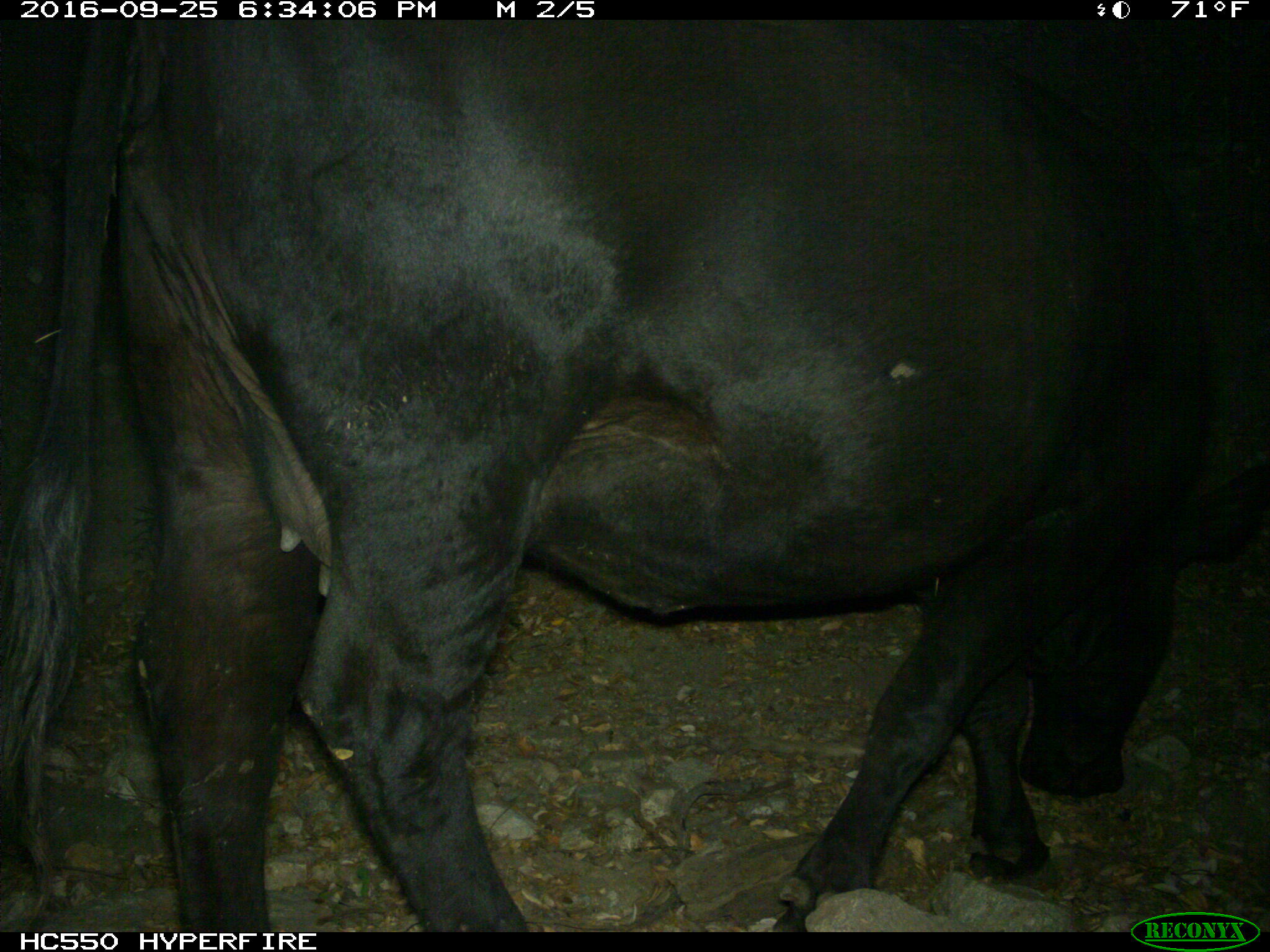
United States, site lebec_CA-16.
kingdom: Animalia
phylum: Chordata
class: Mammalia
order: Artiodactyla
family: Bovidae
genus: Bos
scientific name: Bos taurus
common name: domestic cow